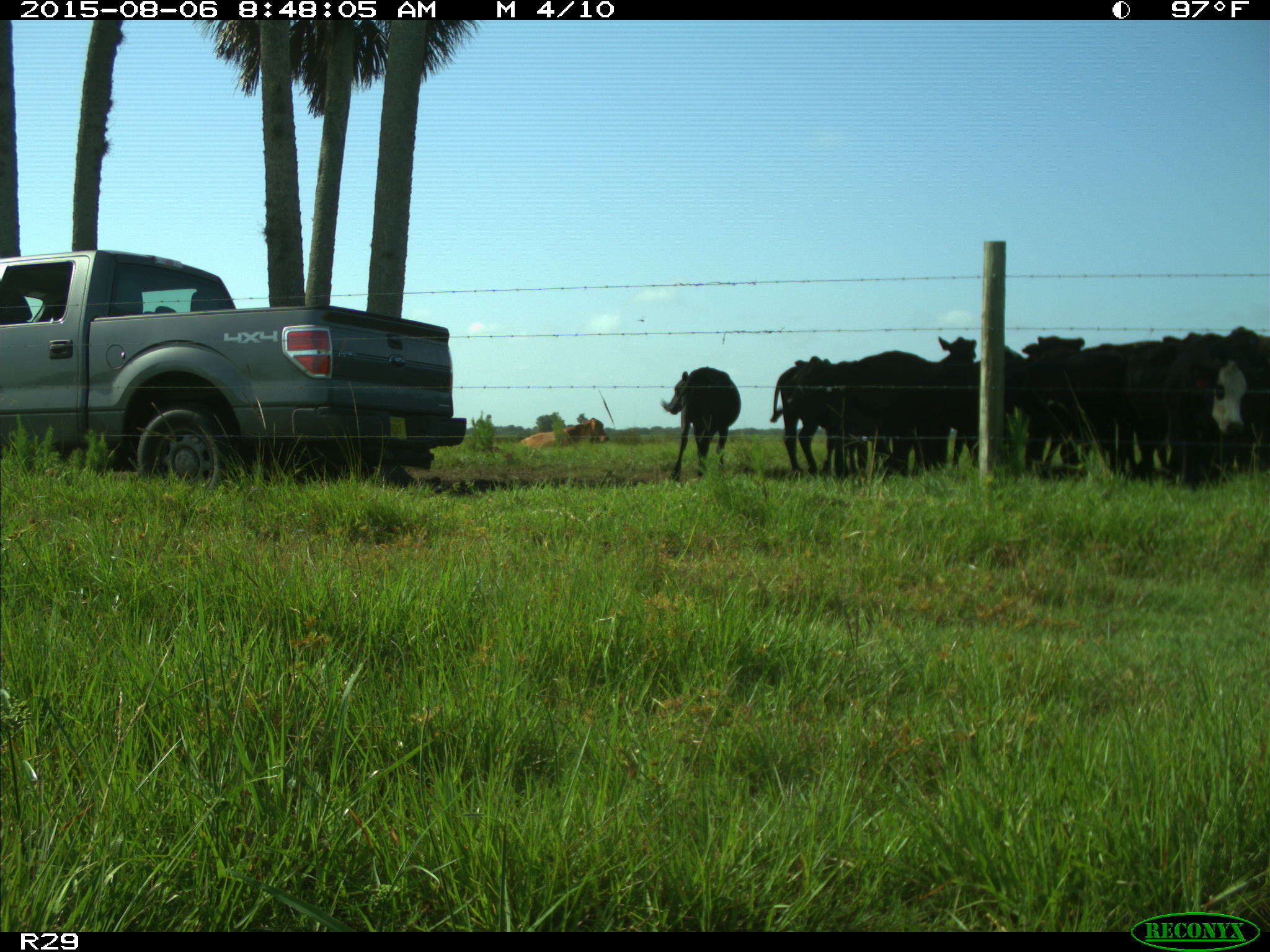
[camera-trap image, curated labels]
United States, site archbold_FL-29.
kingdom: Animalia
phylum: Chordata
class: Mammalia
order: Artiodactyla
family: Bovidae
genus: Bos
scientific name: Bos taurus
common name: domestic cow